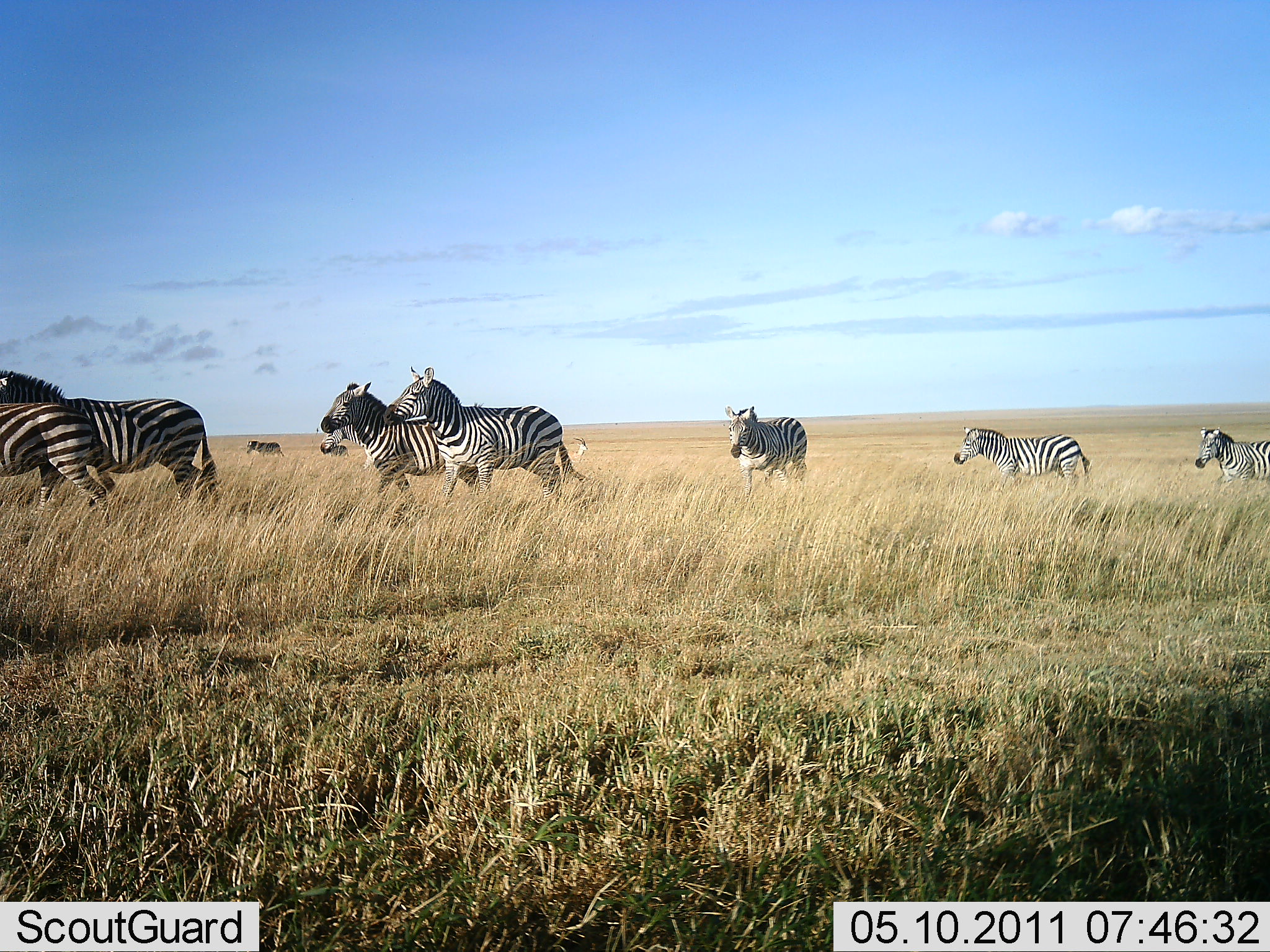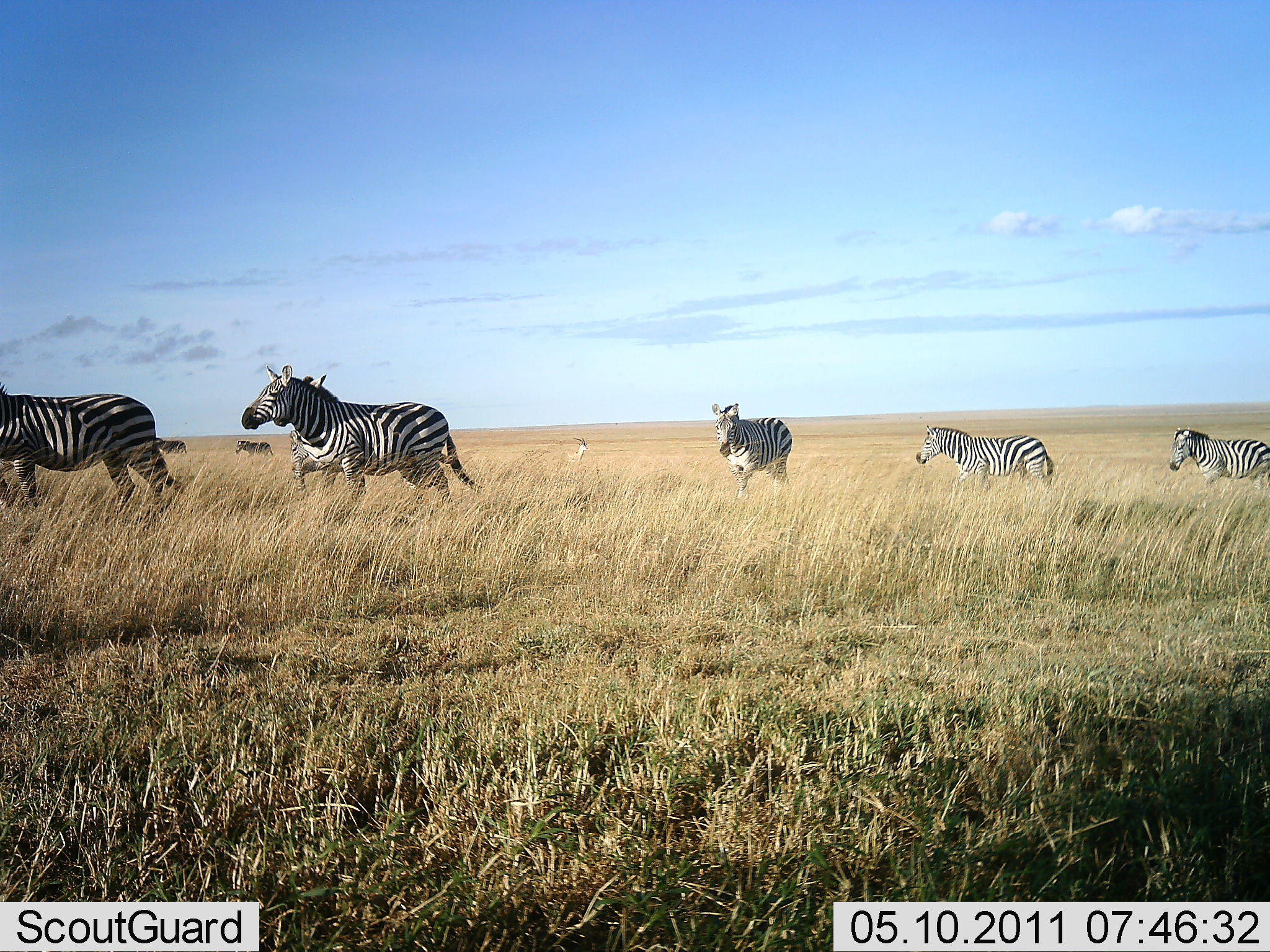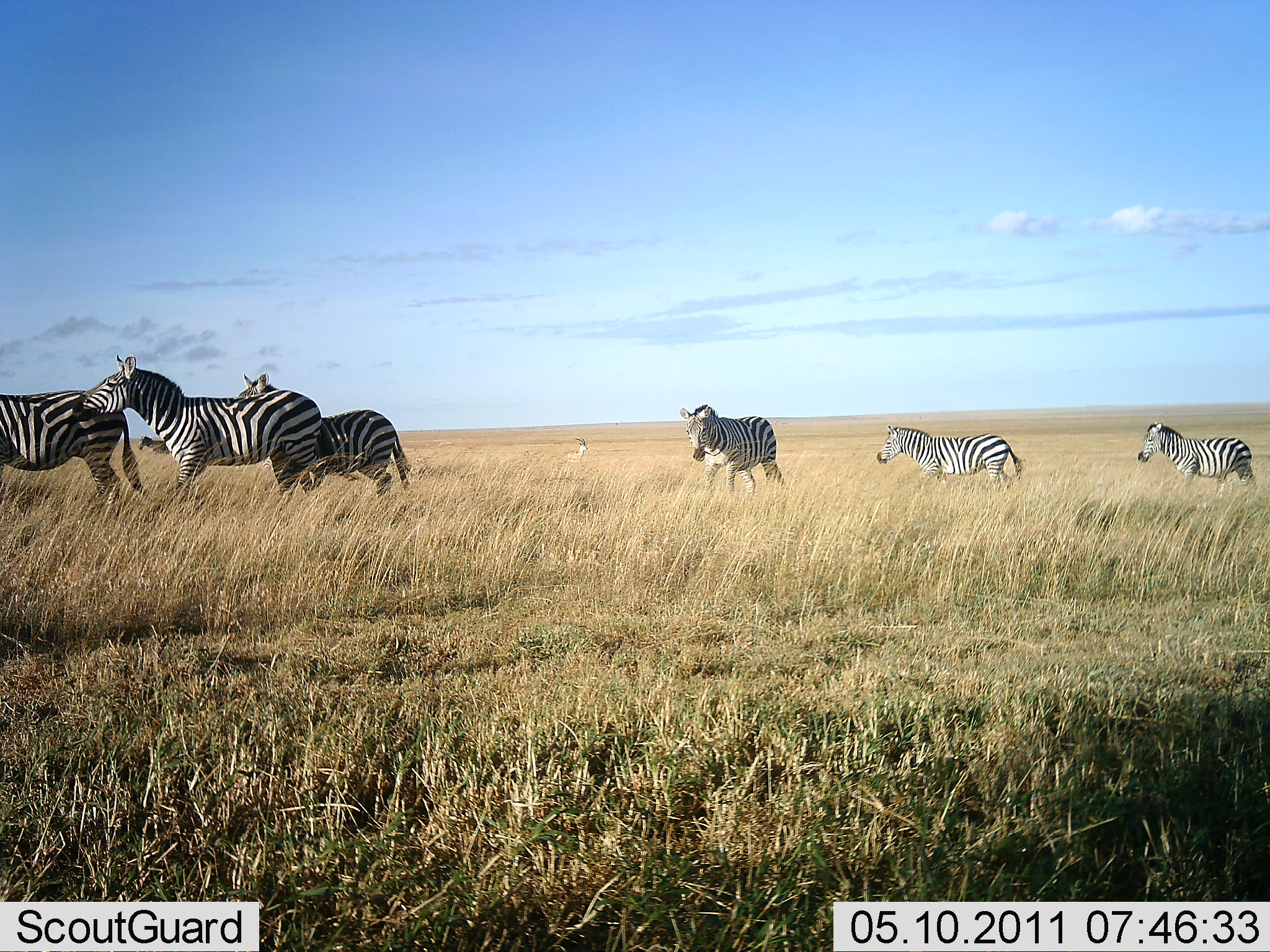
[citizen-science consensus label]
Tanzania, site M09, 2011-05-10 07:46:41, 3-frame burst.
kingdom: Animalia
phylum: Chordata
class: Mammalia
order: Perissodactyla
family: Equidae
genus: Equus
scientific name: Equus quagga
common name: plains zebra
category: zebra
Zebra (plains zebra) (Equus quagga), count 9. Behavior (volunteer vote fractions): standing 0%, resting 0%, moving 100%, interacting 0%. Young present (vote fraction): 0%. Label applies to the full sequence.